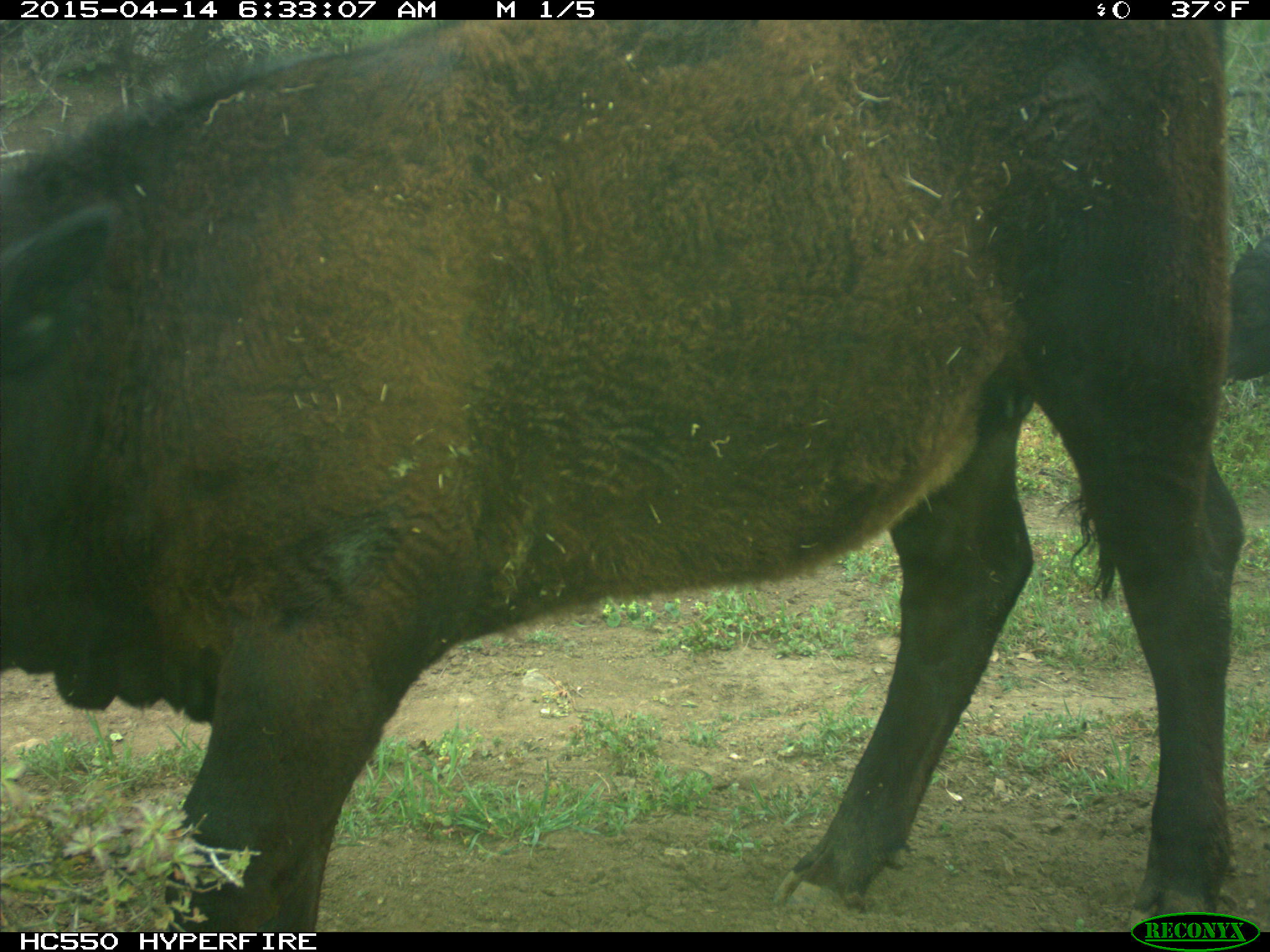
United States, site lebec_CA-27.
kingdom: Animalia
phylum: Chordata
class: Mammalia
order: Artiodactyla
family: Bovidae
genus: Bos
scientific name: Bos taurus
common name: domestic cow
Bos taurus (domestic cow).